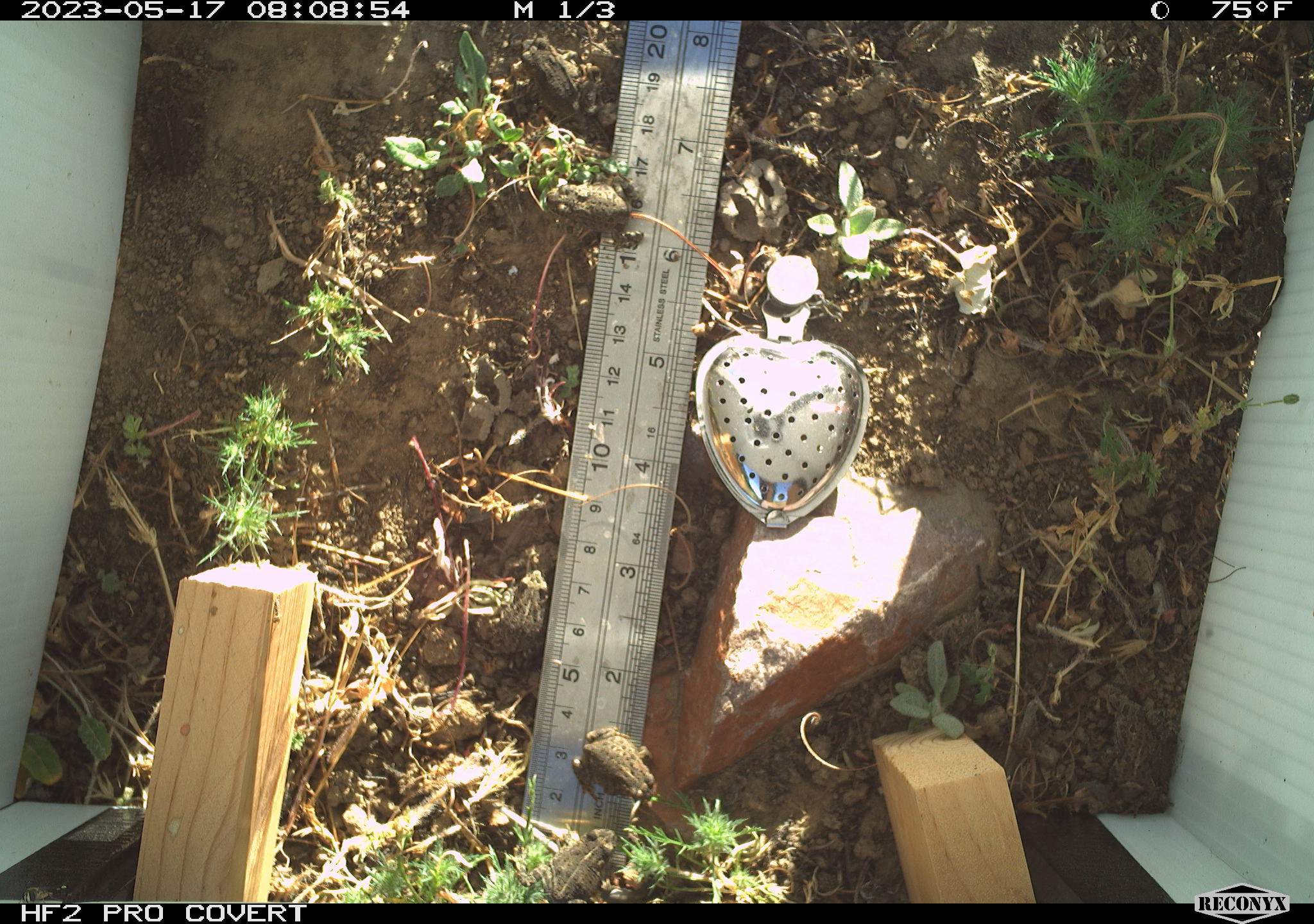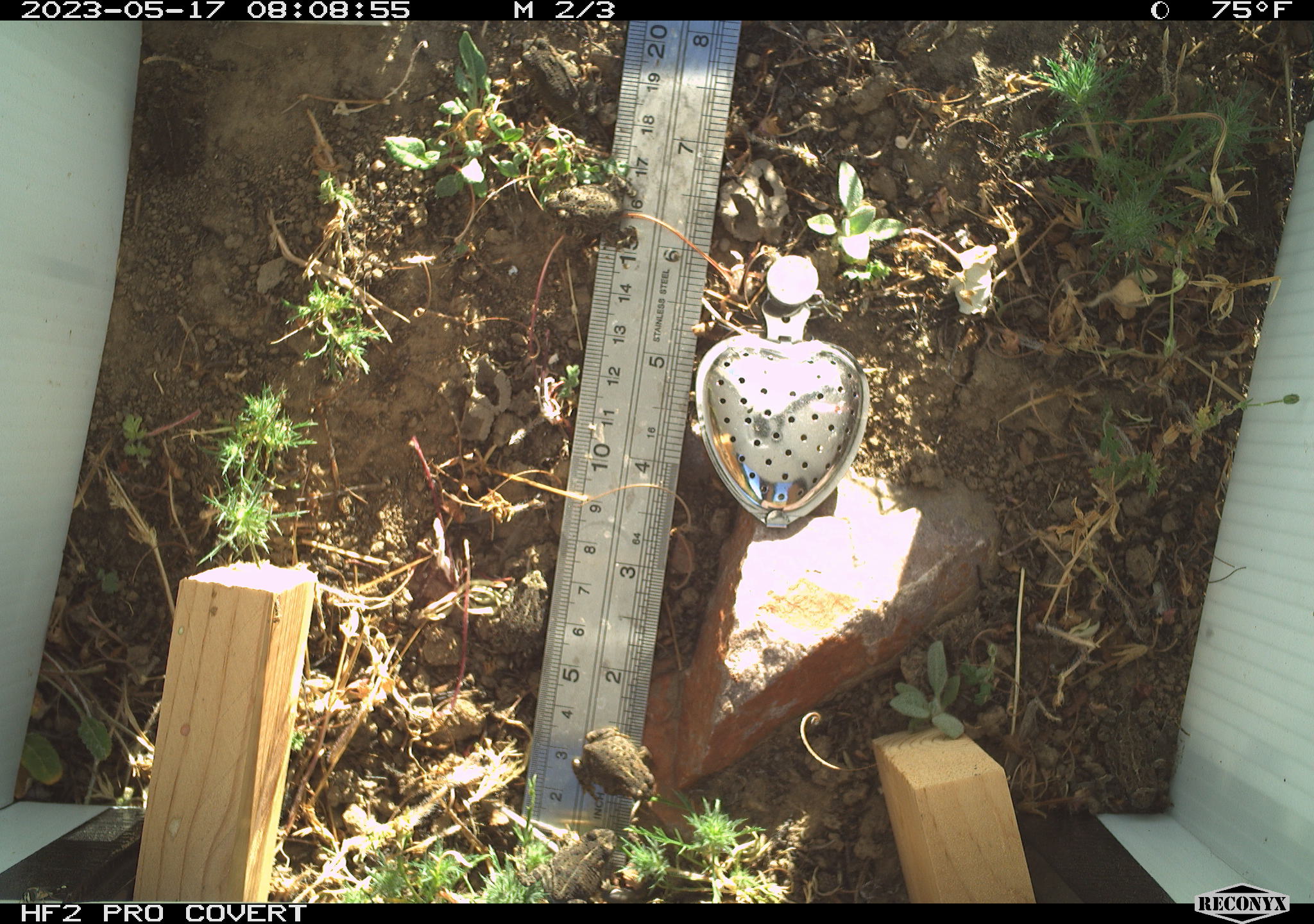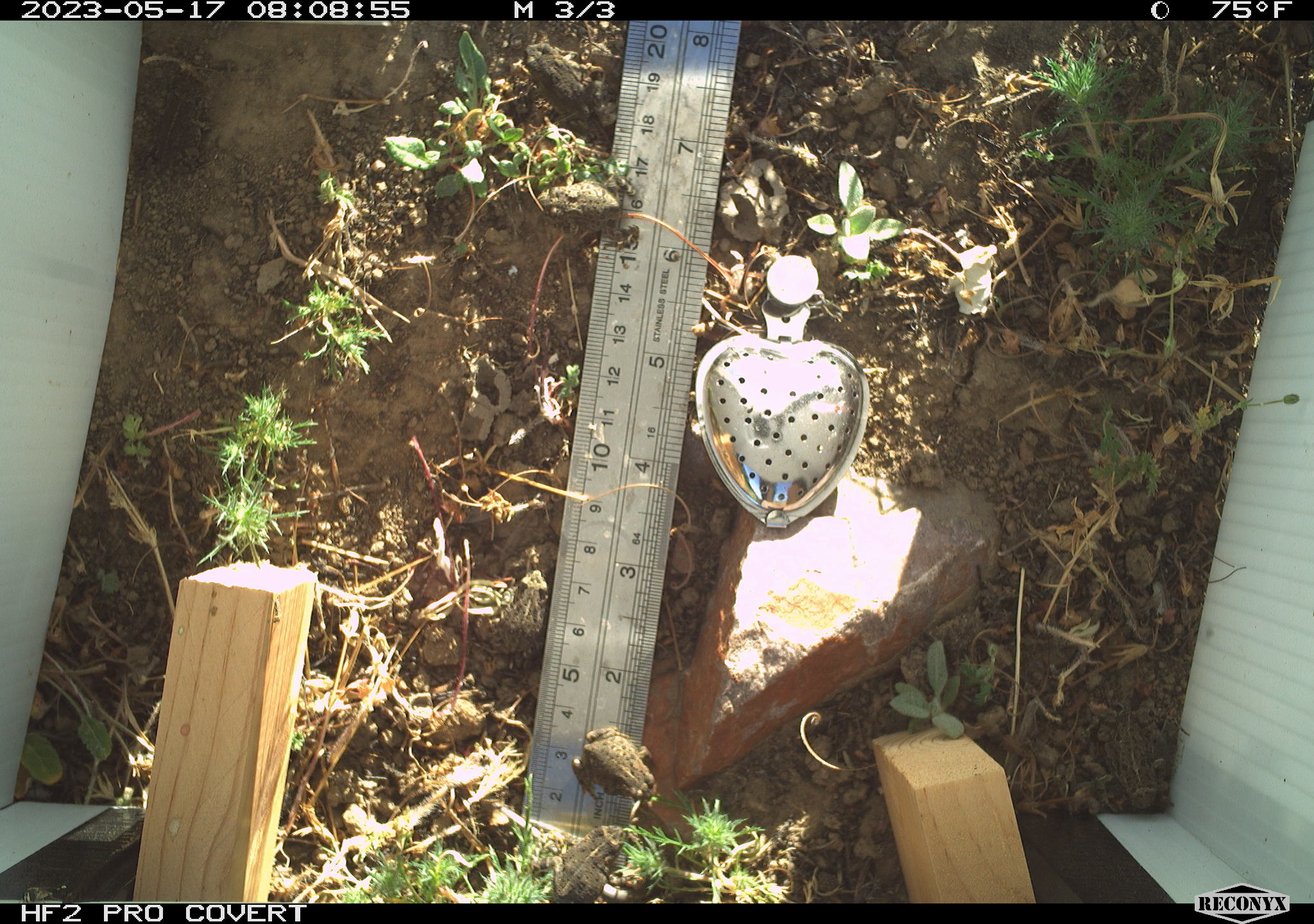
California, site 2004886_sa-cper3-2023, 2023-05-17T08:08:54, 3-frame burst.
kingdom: Animalia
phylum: Chordata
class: Amphibia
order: Anura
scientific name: Anura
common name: frogs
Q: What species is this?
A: Frogs (Anura).